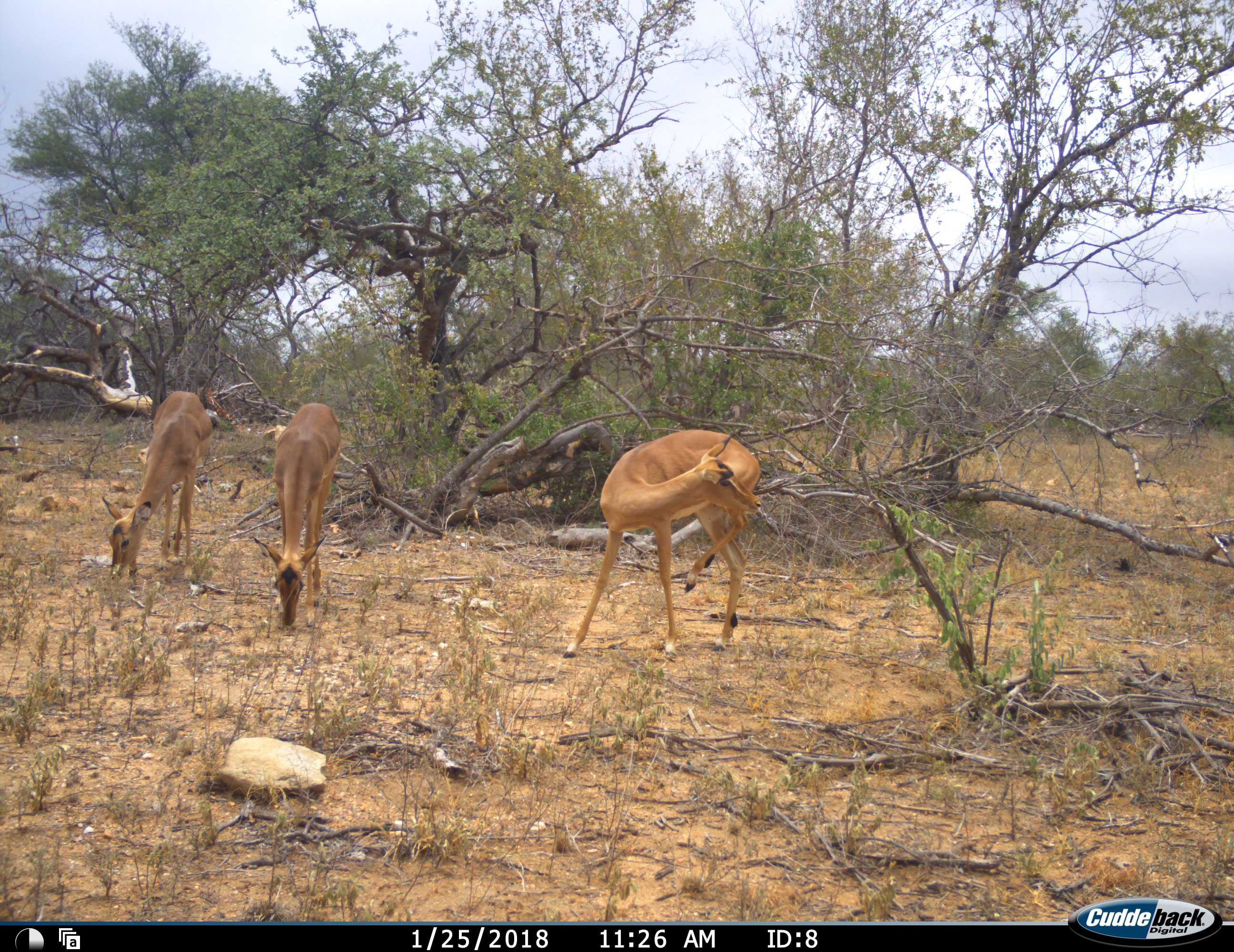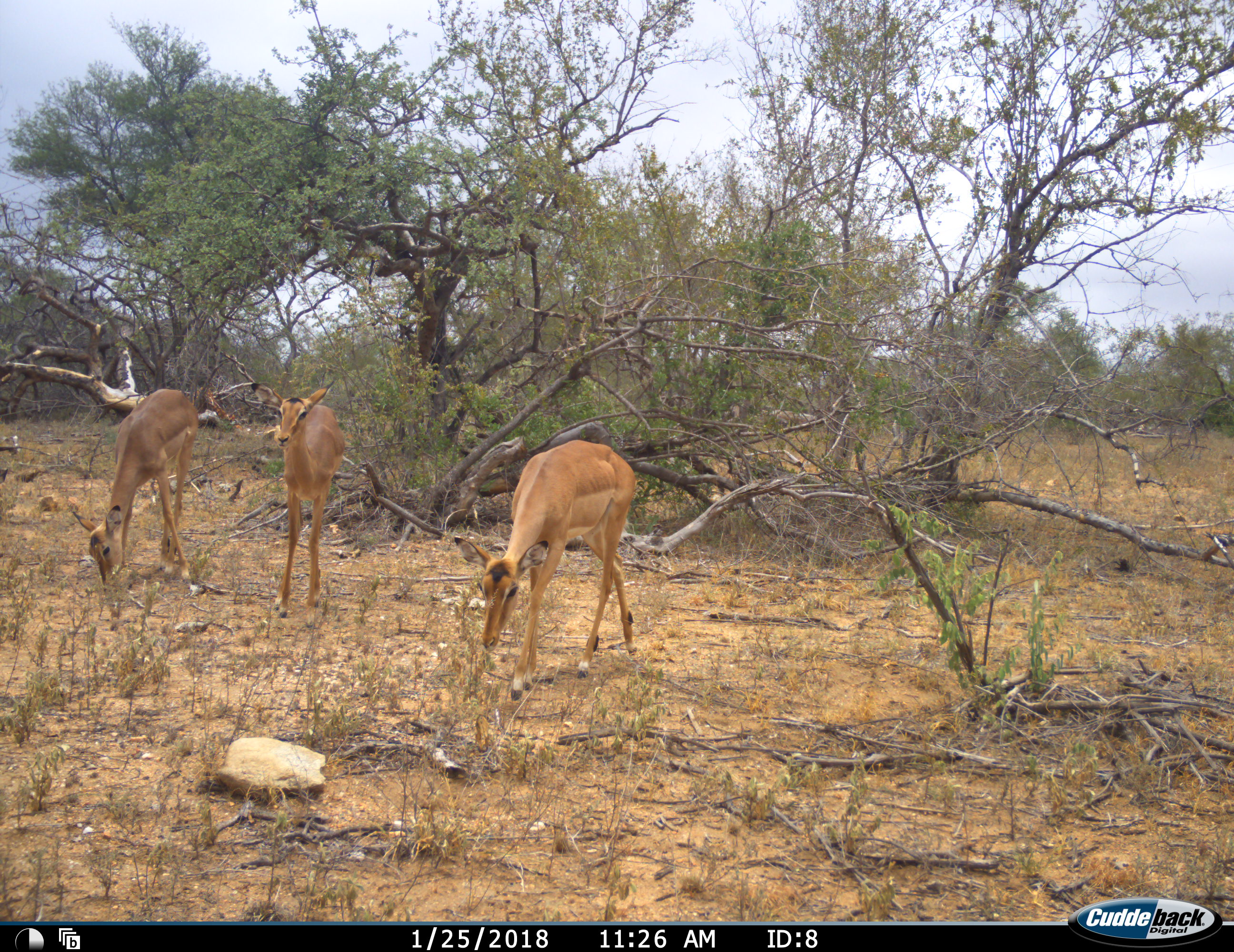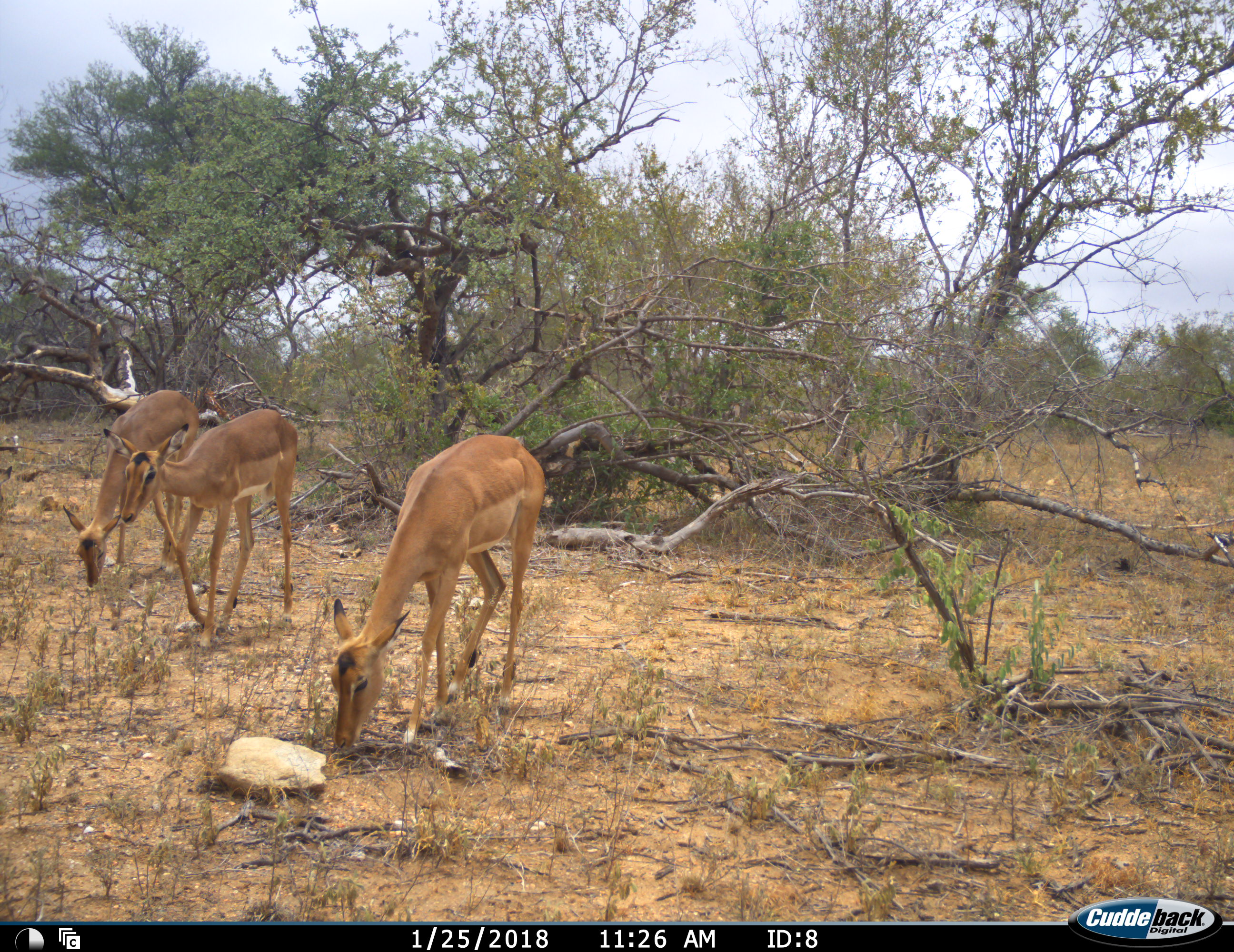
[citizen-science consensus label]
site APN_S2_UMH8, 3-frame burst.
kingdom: Animalia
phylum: Chordata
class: Mammalia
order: Artiodactyla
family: Bovidae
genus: Aepyceros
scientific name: Aepyceros melampus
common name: impala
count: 3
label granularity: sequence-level